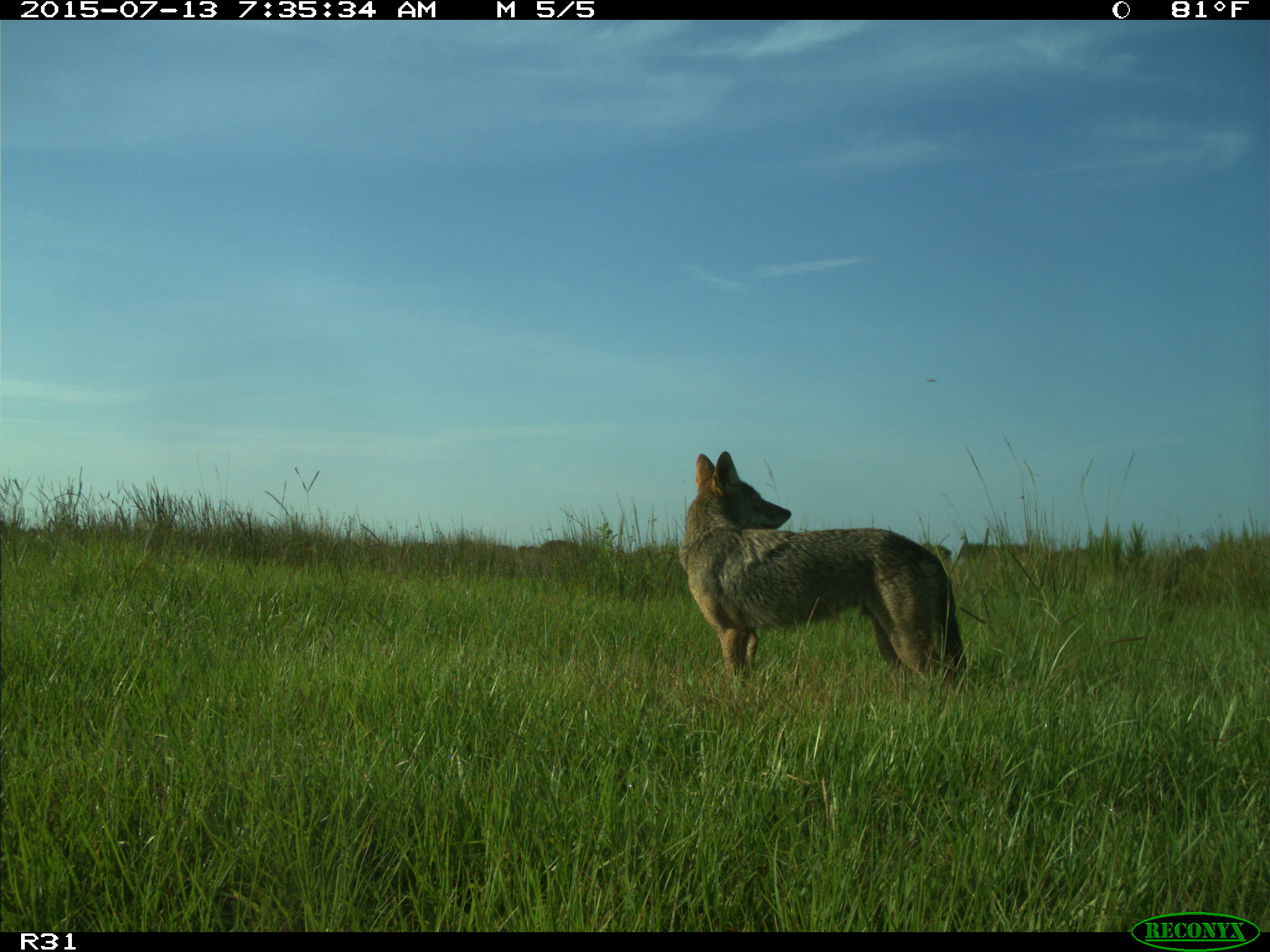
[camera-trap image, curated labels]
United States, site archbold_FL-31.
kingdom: Animalia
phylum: Chordata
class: Mammalia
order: Carnivora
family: Canidae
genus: Canis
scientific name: Canis latrans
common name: coyote